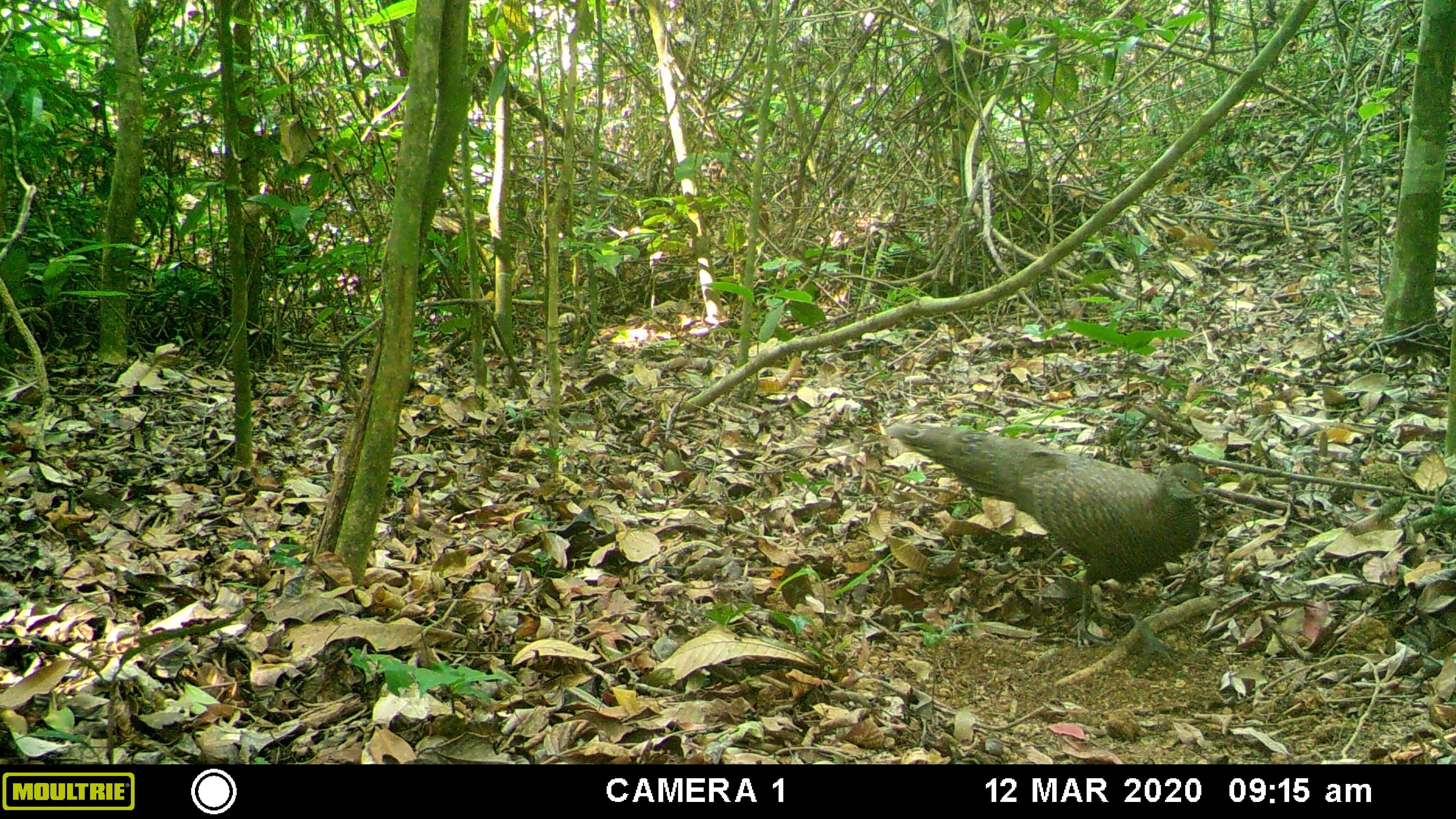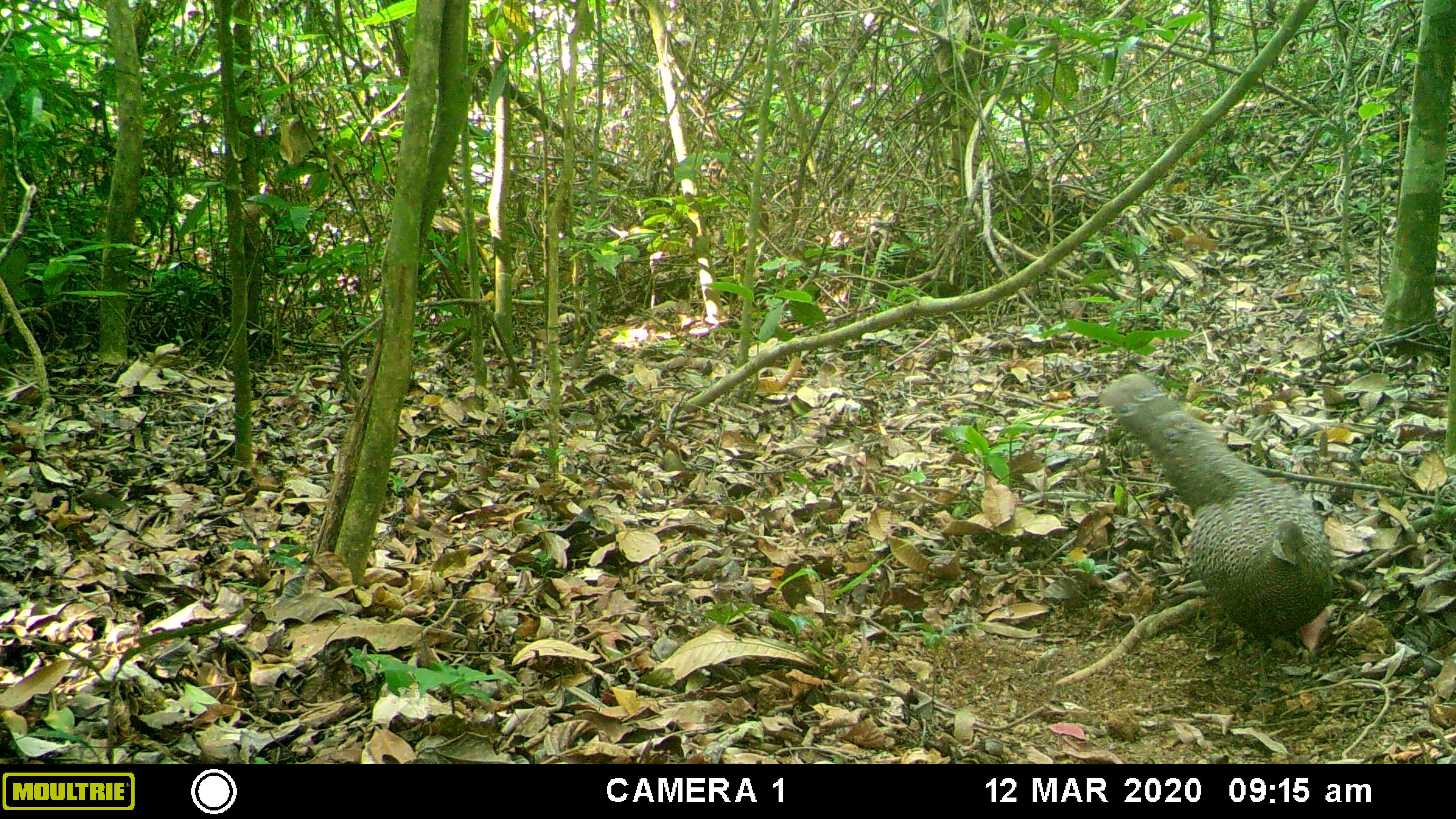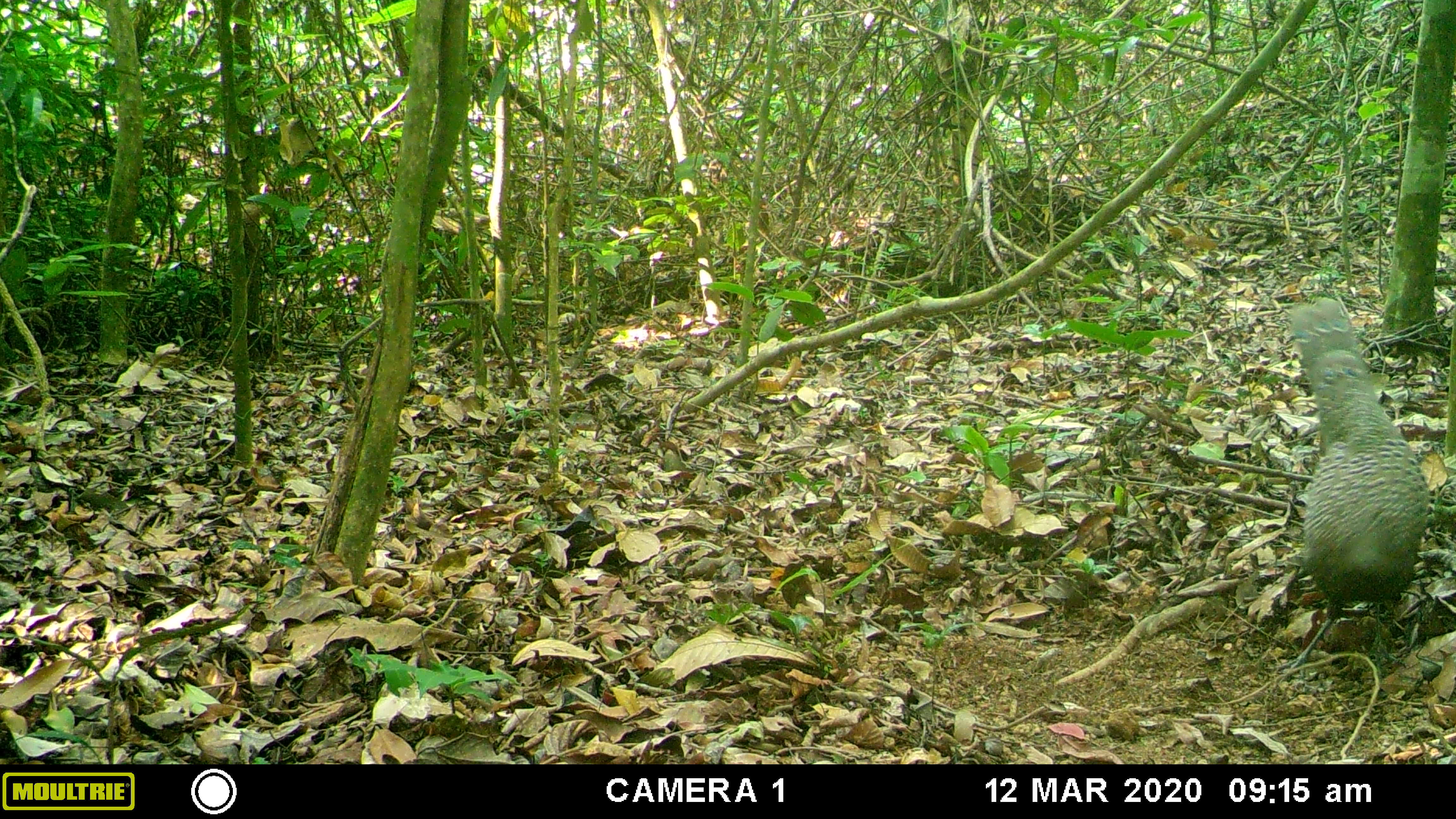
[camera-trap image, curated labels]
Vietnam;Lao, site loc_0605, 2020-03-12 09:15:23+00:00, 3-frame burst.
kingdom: Animalia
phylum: Chordata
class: Aves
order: Galliformes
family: Phasianidae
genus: Polyplectron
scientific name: Polyplectron bicalcaratum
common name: gray peacock-pheasant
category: grey peacock pheasant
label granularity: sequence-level